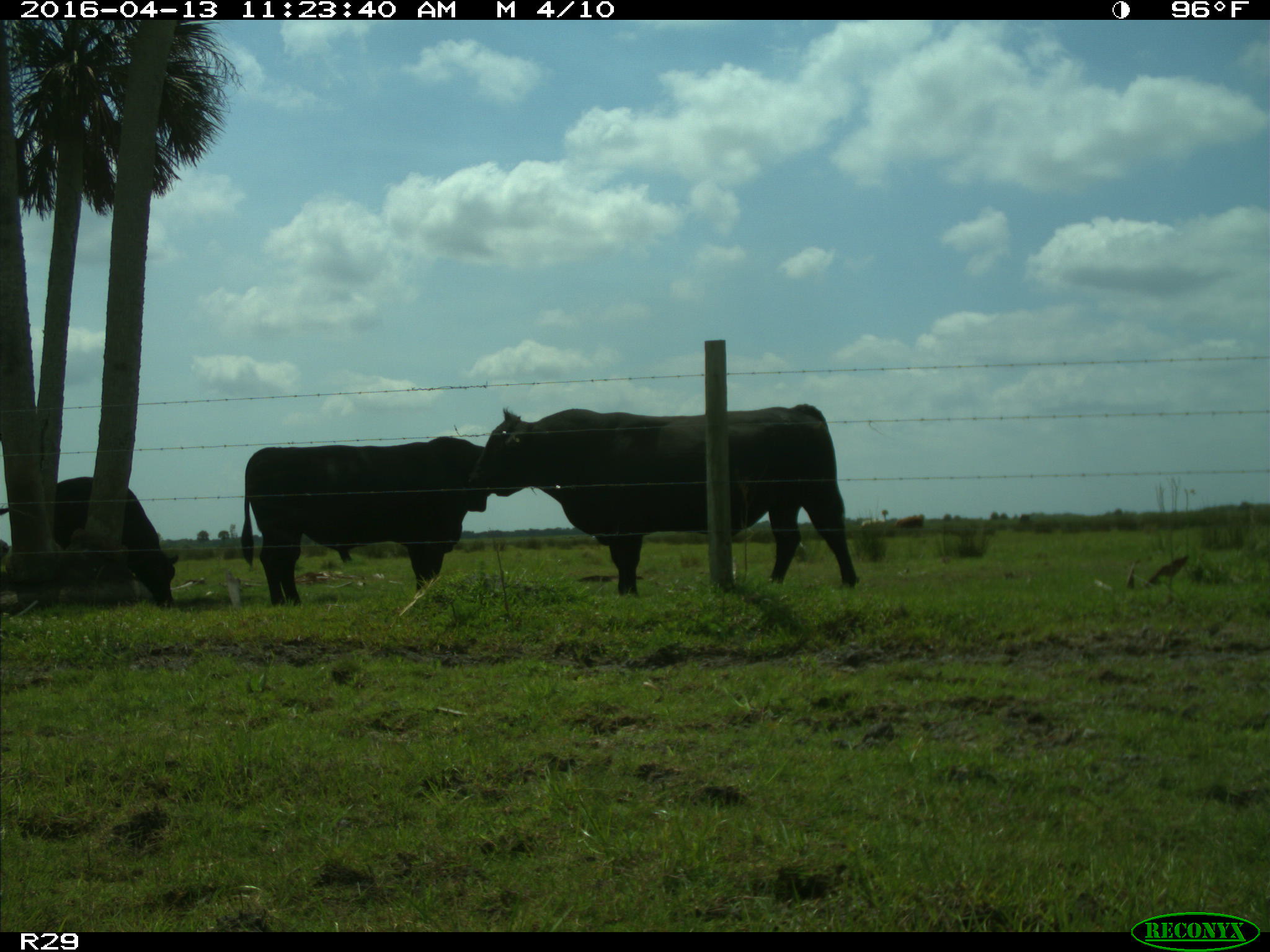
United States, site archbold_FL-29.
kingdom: Animalia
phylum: Chordata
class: Mammalia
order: Artiodactyla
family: Bovidae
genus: Bos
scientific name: Bos taurus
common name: domestic cow